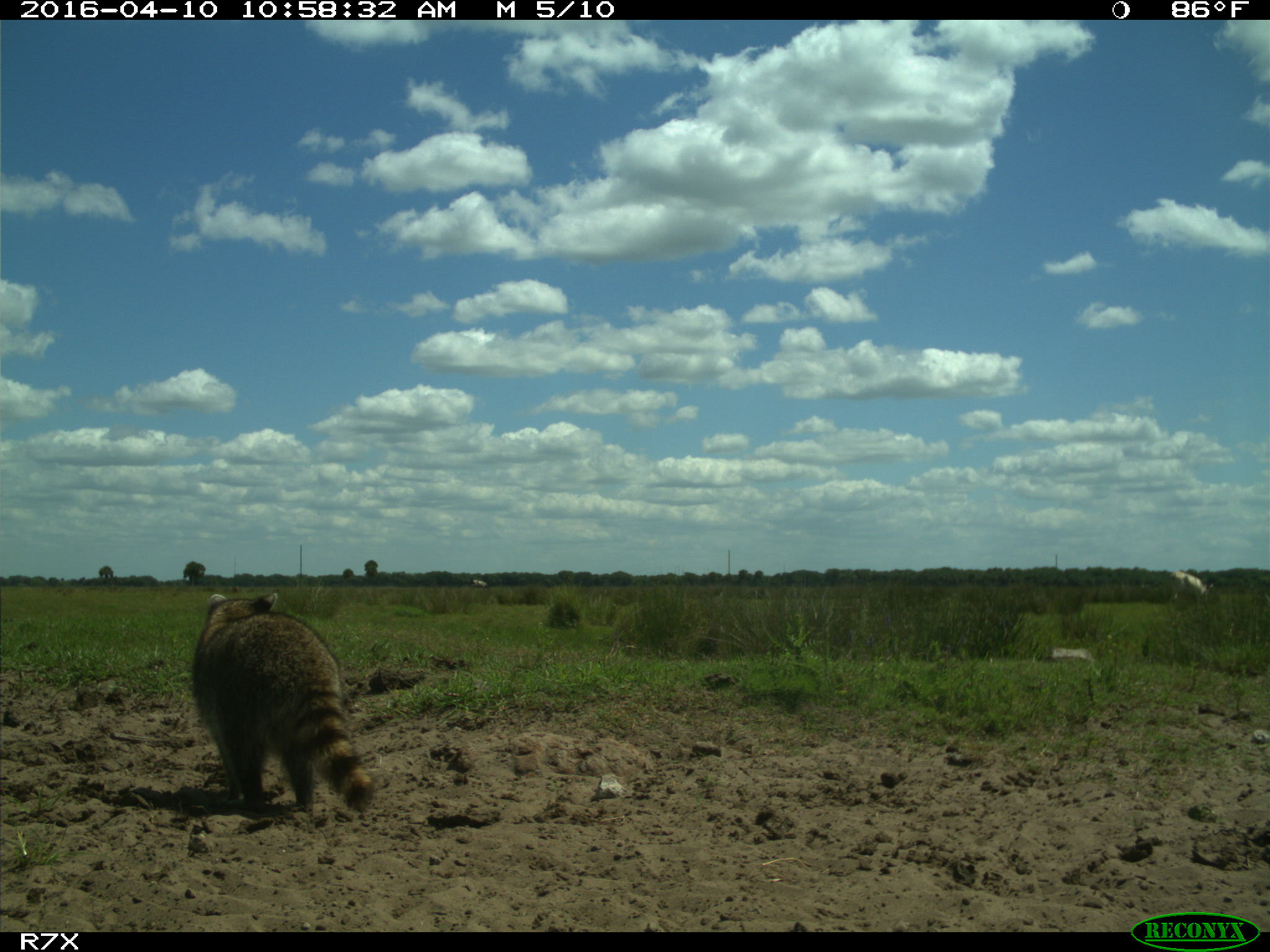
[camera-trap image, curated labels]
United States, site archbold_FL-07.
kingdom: Animalia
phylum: Chordata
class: Mammalia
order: Artiodactyla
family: Bovidae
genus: Bos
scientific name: Bos taurus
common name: domestic cow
Bos taurus (domestic cow).